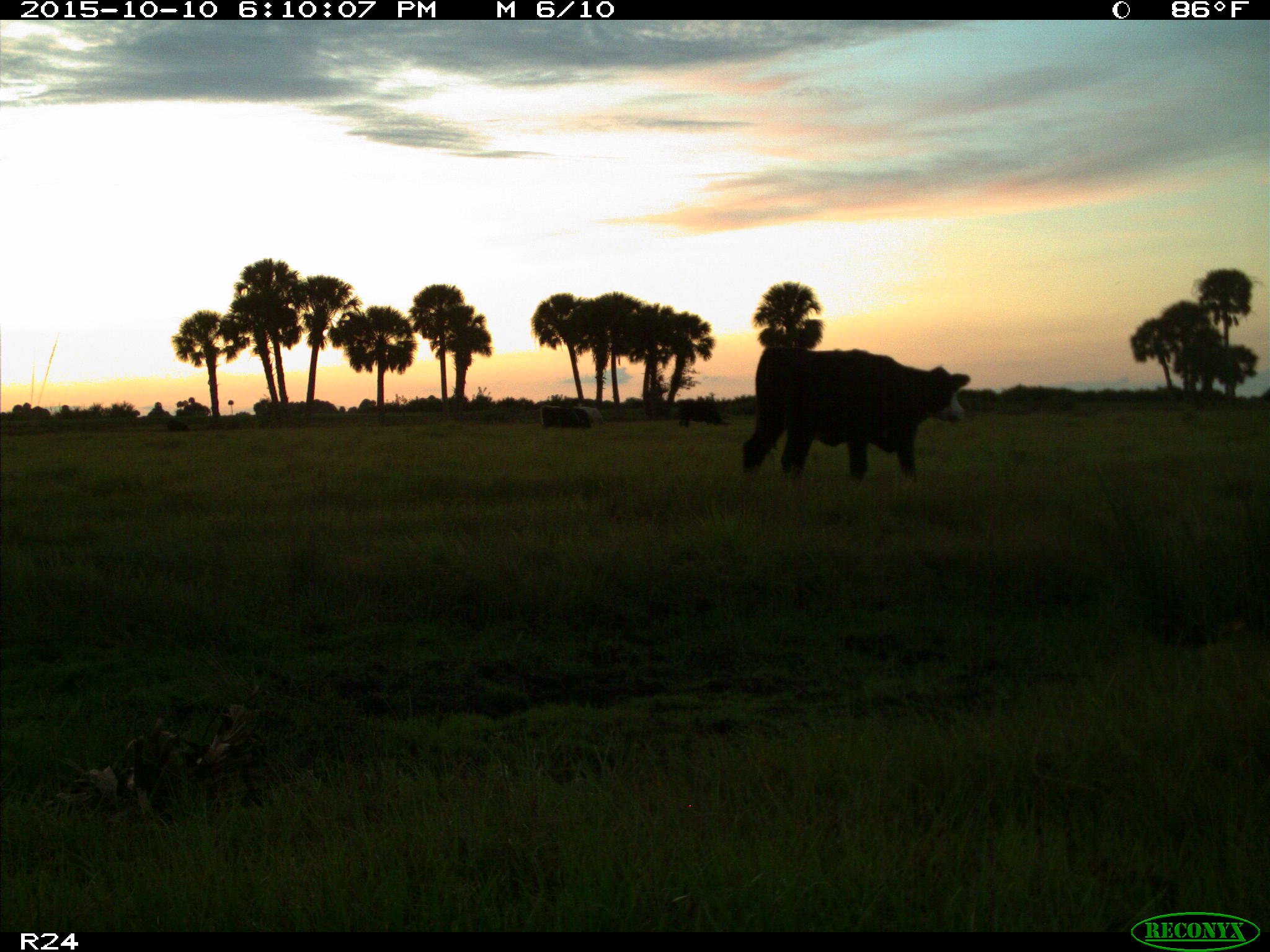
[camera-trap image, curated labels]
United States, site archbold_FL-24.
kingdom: Animalia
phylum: Chordata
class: Mammalia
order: Artiodactyla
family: Bovidae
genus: Bos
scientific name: Bos taurus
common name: domestic cow